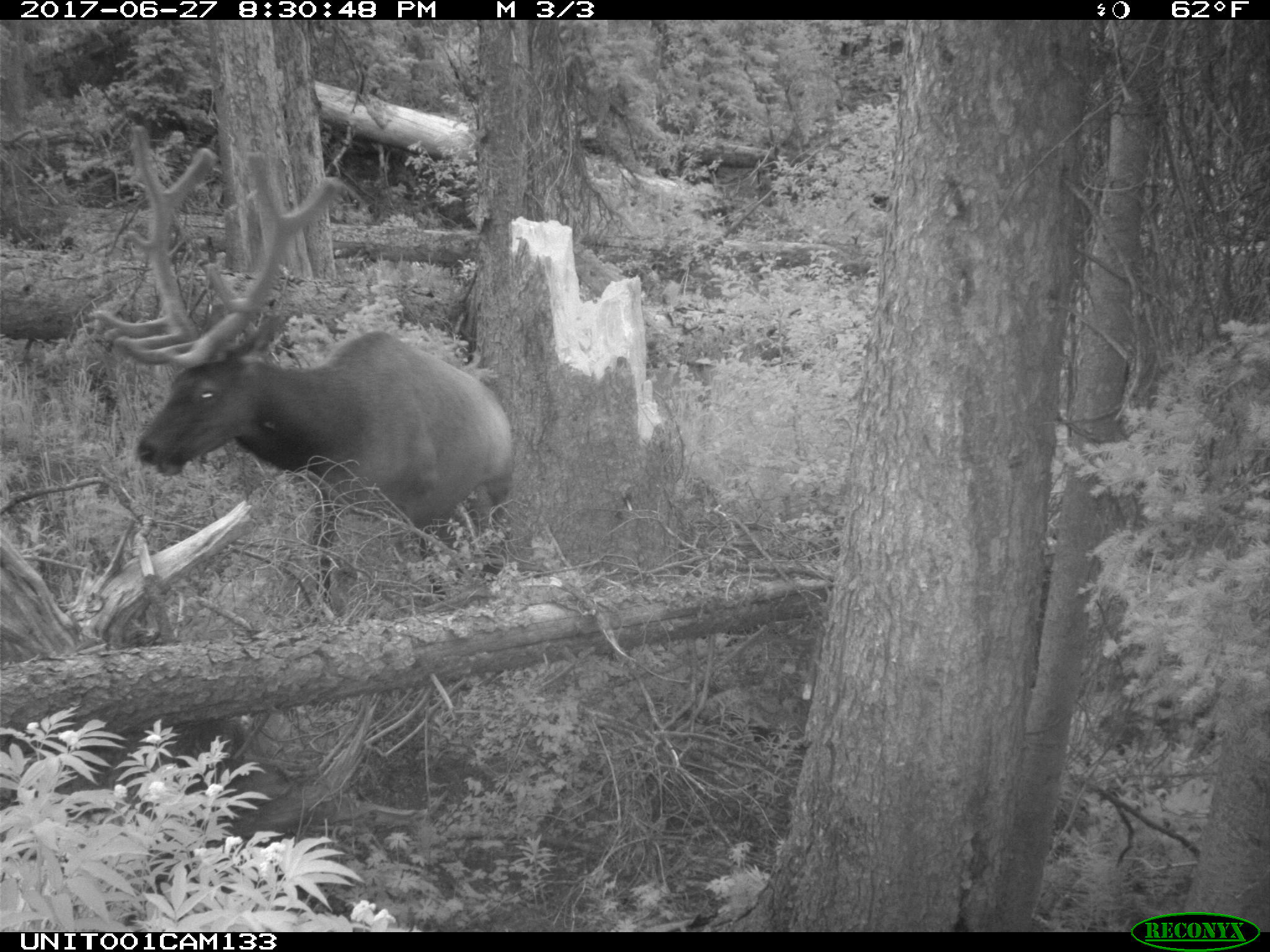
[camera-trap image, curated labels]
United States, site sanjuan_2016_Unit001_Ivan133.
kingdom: Animalia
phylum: Chordata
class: Mammalia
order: Artiodactyla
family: Cervidae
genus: Cervus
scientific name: Cervus elaphus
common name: red deer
Cervus elaphus (red deer).